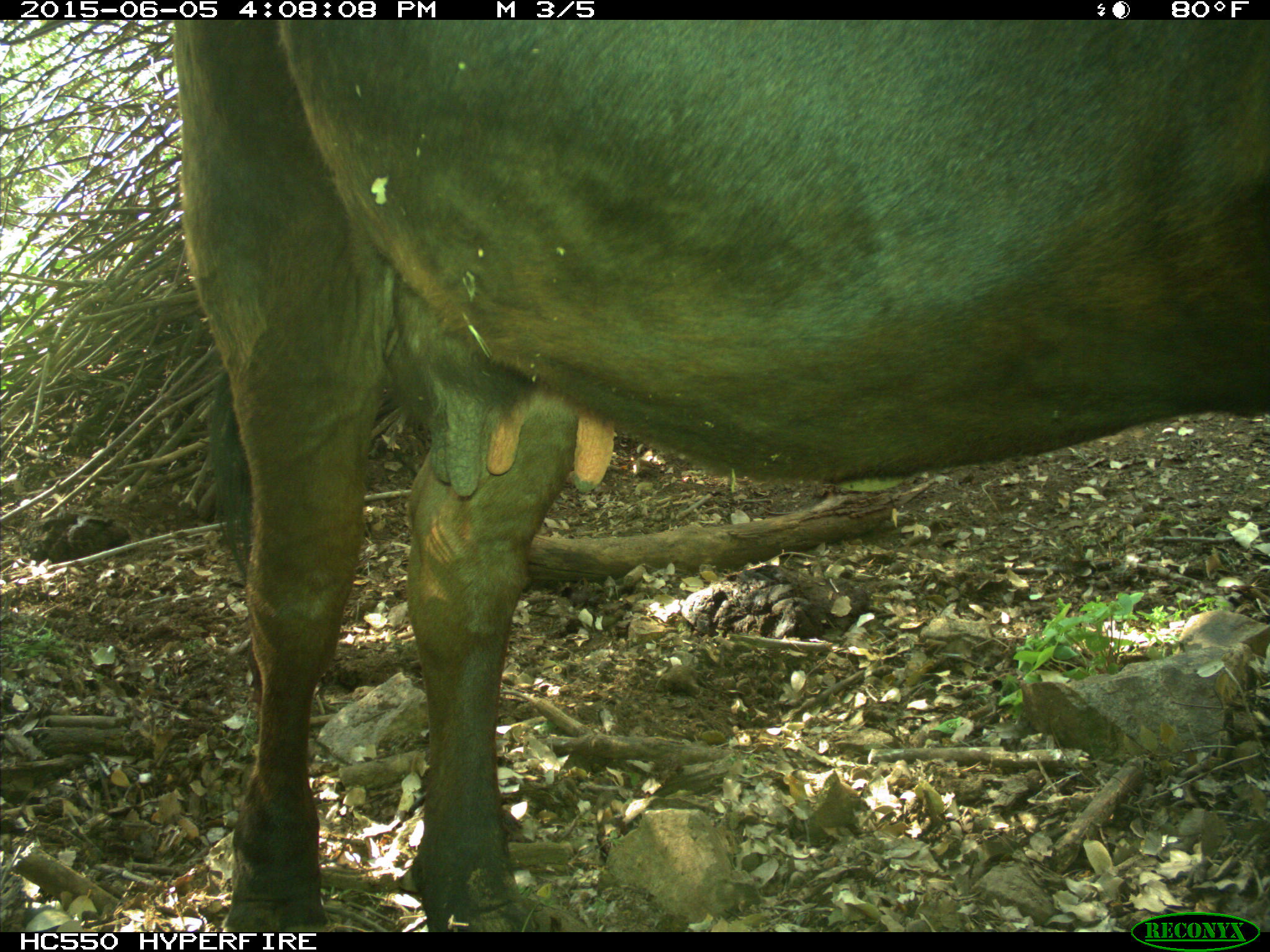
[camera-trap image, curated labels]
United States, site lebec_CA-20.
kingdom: Animalia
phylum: Chordata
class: Mammalia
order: Artiodactyla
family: Bovidae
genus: Bos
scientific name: Bos taurus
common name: domestic cow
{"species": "Bos taurus (domestic cow)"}